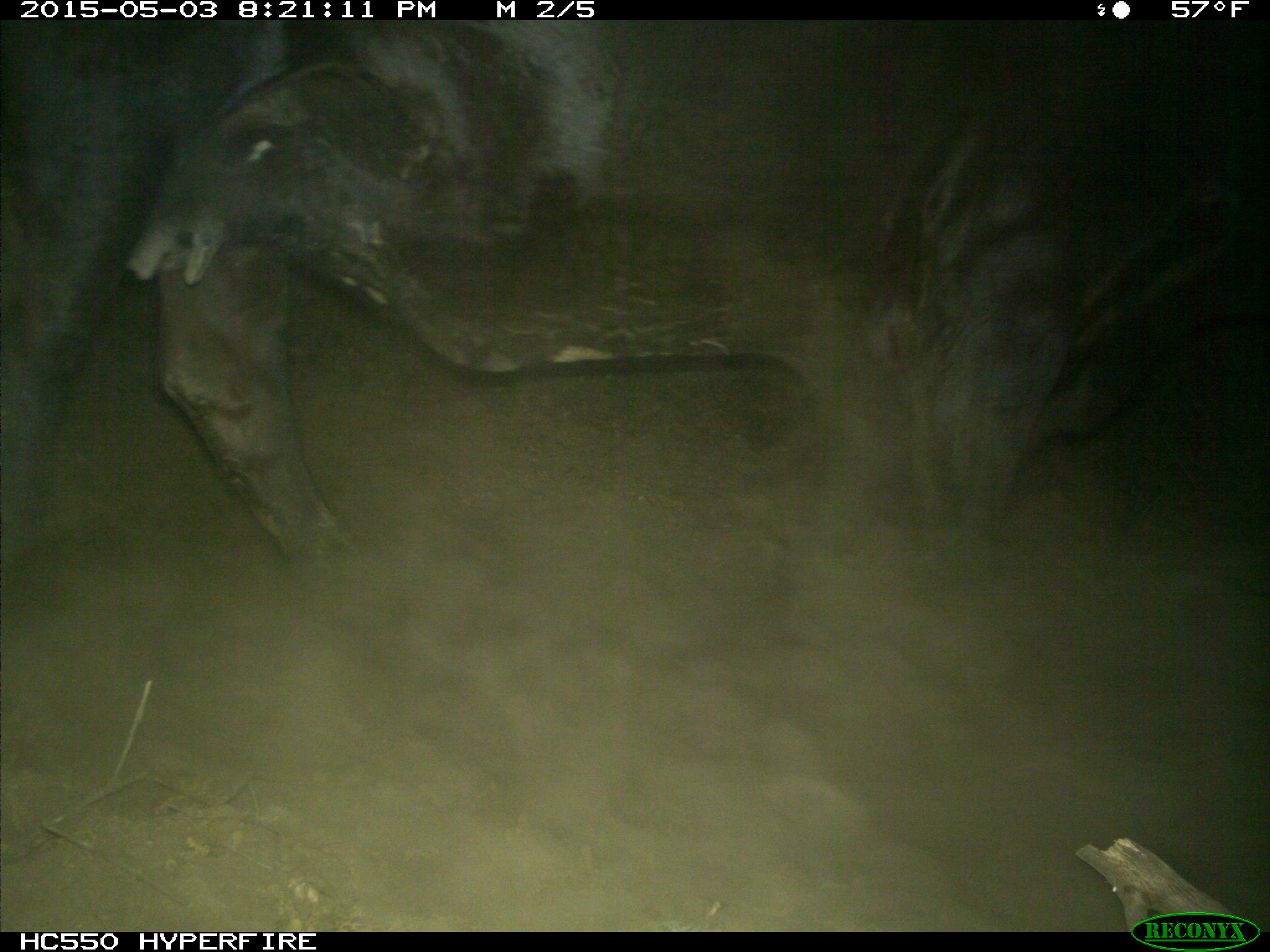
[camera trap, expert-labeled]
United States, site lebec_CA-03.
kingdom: Animalia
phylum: Chordata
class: Mammalia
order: Artiodactyla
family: Bovidae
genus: Bos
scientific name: Bos taurus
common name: domestic cow